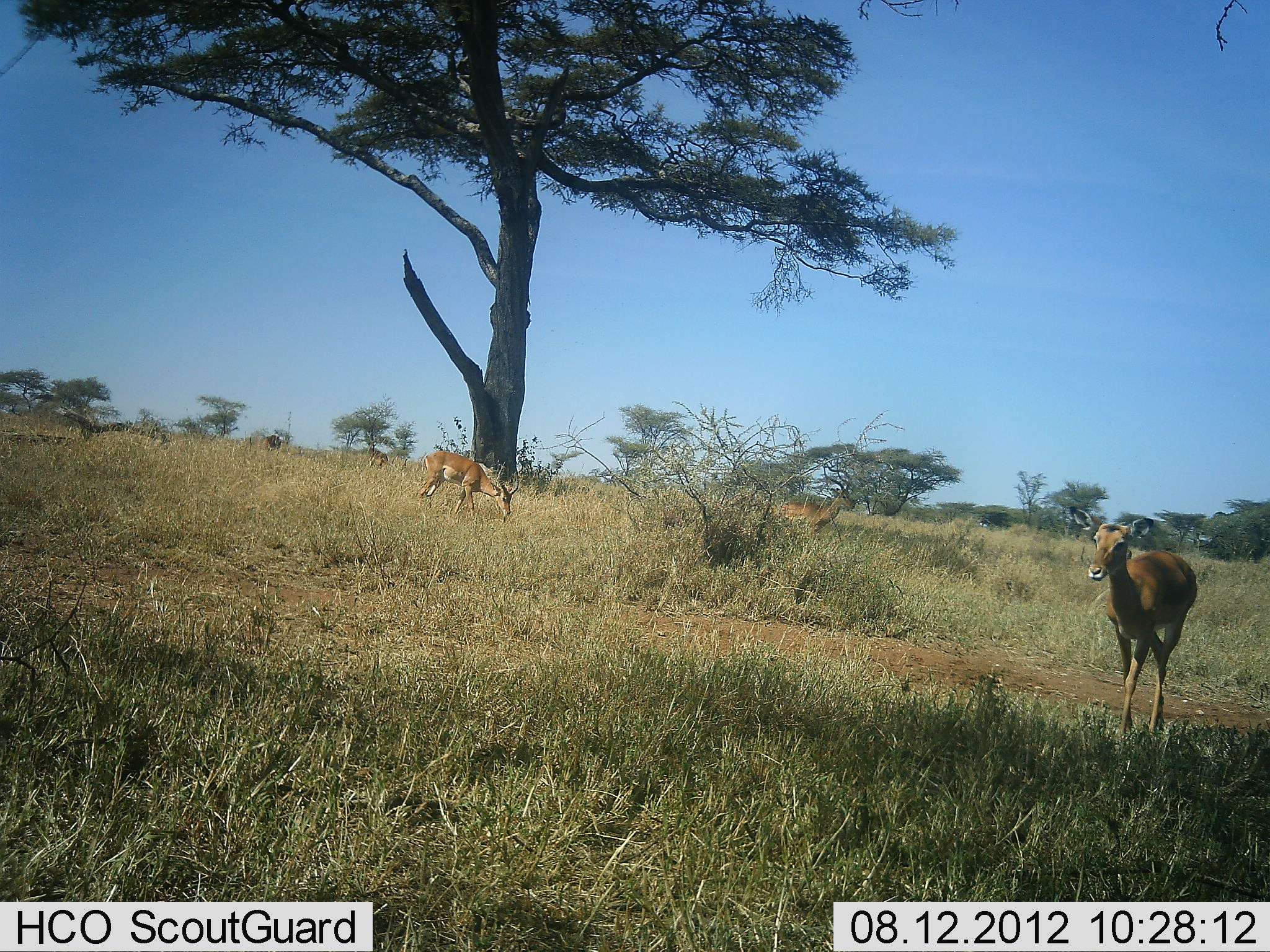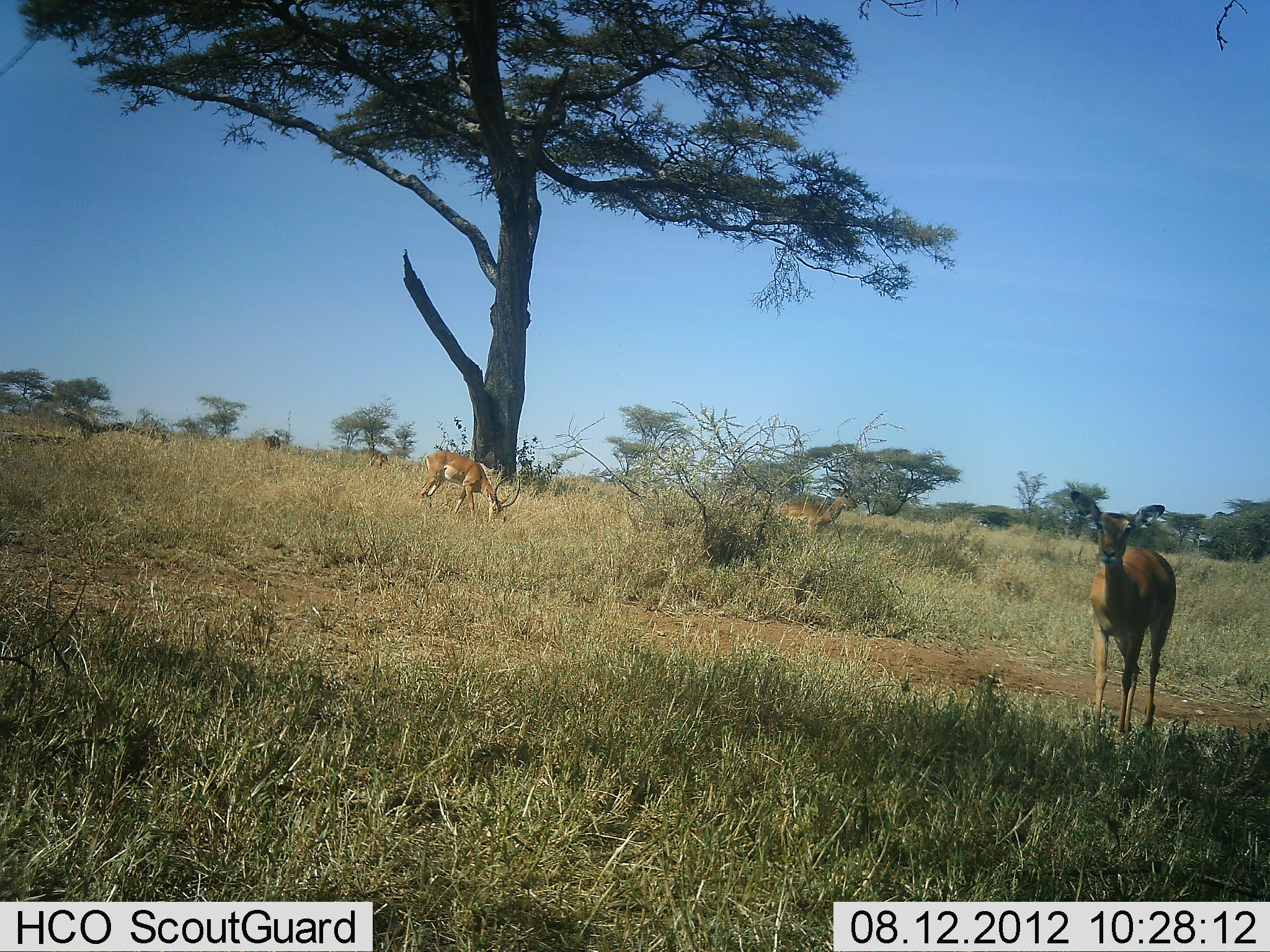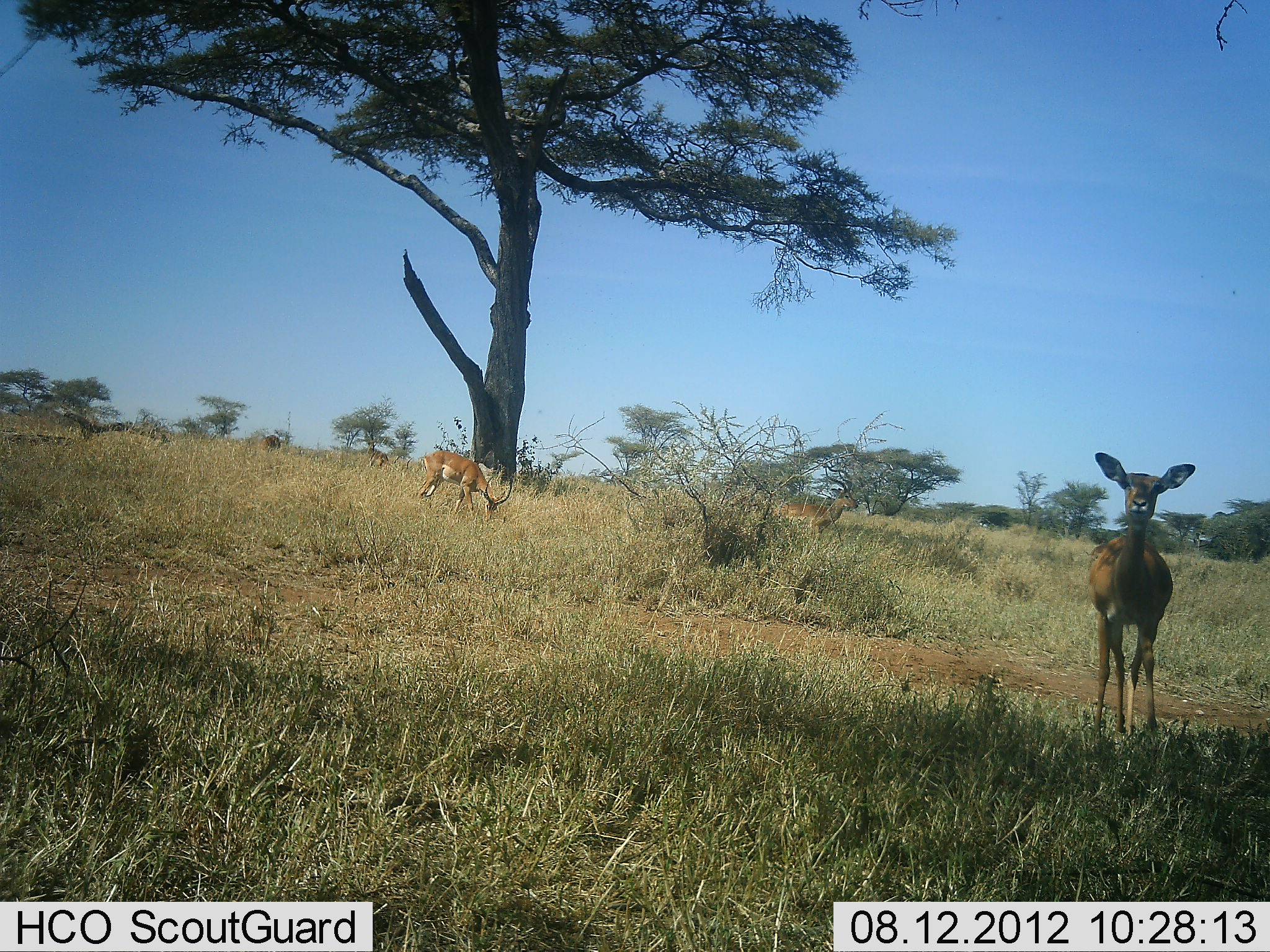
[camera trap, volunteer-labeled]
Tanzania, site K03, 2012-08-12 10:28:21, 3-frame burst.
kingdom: Animalia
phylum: Chordata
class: Mammalia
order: Artiodactyla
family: Bovidae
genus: Nanger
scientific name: Nanger granti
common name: grant's gazelle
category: gazellegrants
Gazellegrants (grant's gazelle) (Nanger granti), count 3. Behavior (volunteer vote fractions): standing 60%, resting 0%, moving 40%, interacting 10%. Young present (vote fraction): 0%. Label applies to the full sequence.